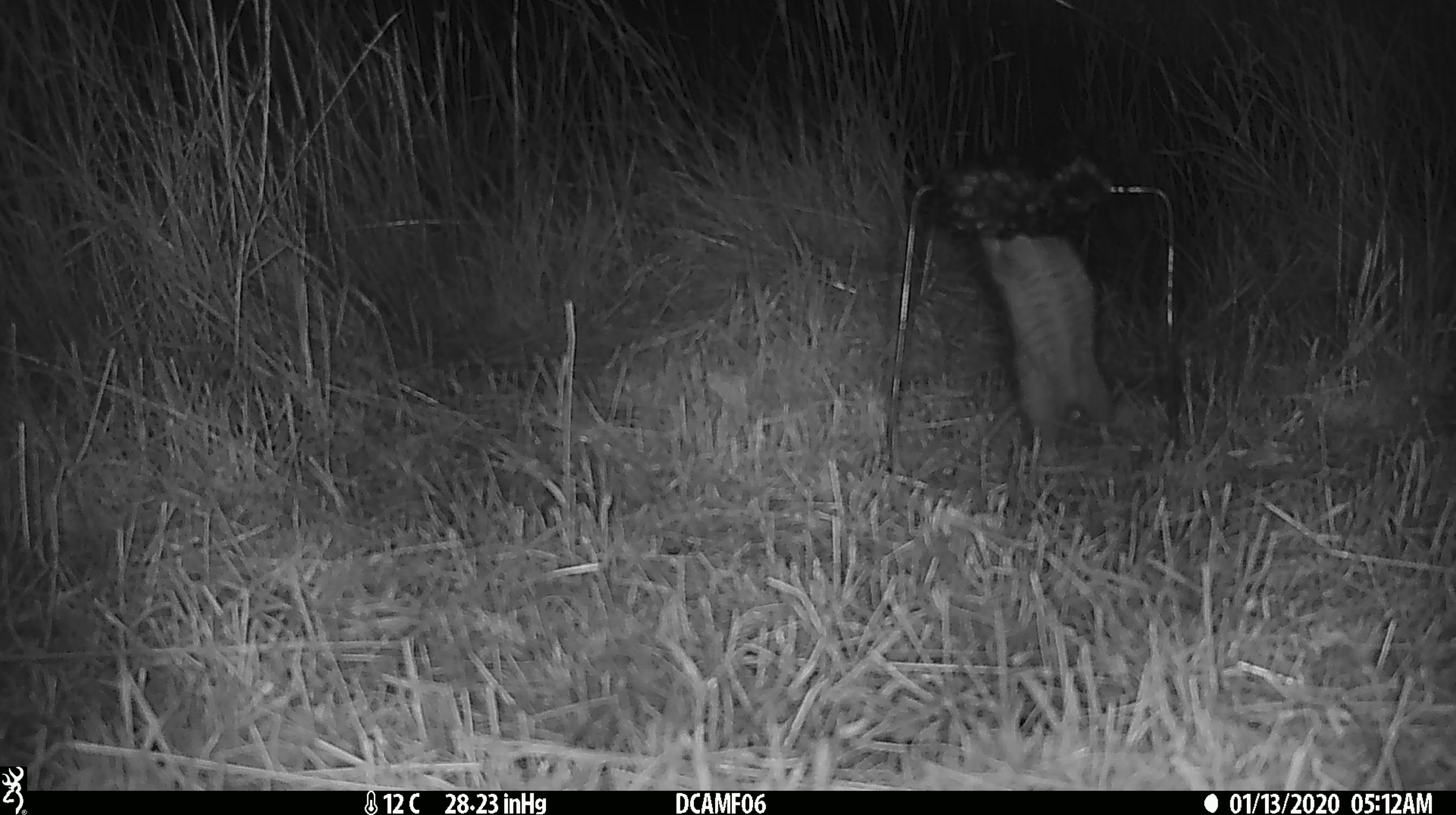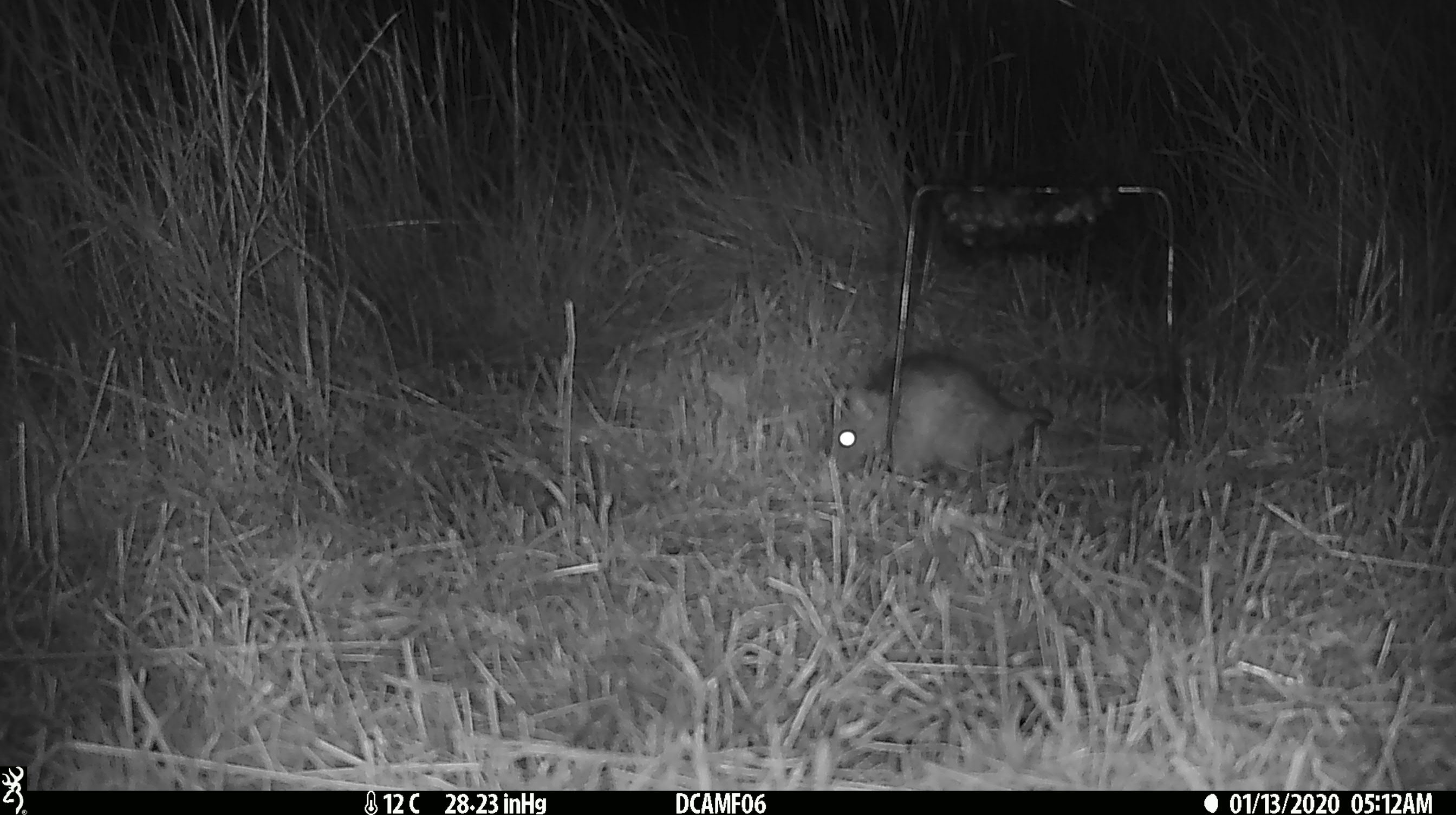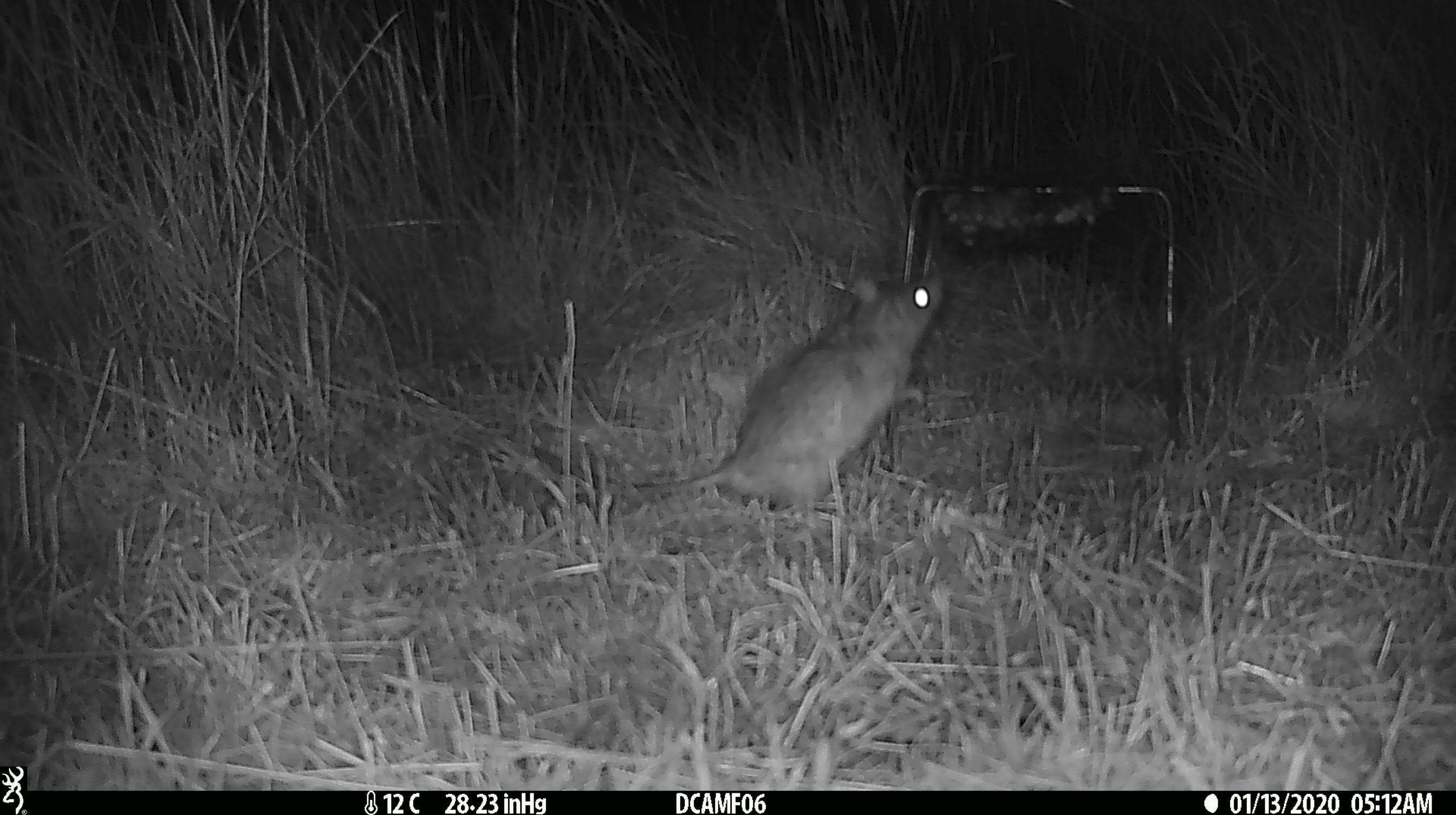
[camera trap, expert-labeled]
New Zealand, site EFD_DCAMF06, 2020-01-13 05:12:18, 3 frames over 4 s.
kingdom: Animalia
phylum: Chordata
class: Mammalia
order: Rodentia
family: Muridae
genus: Rattus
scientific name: Rattus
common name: rat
Rat (Rattus).